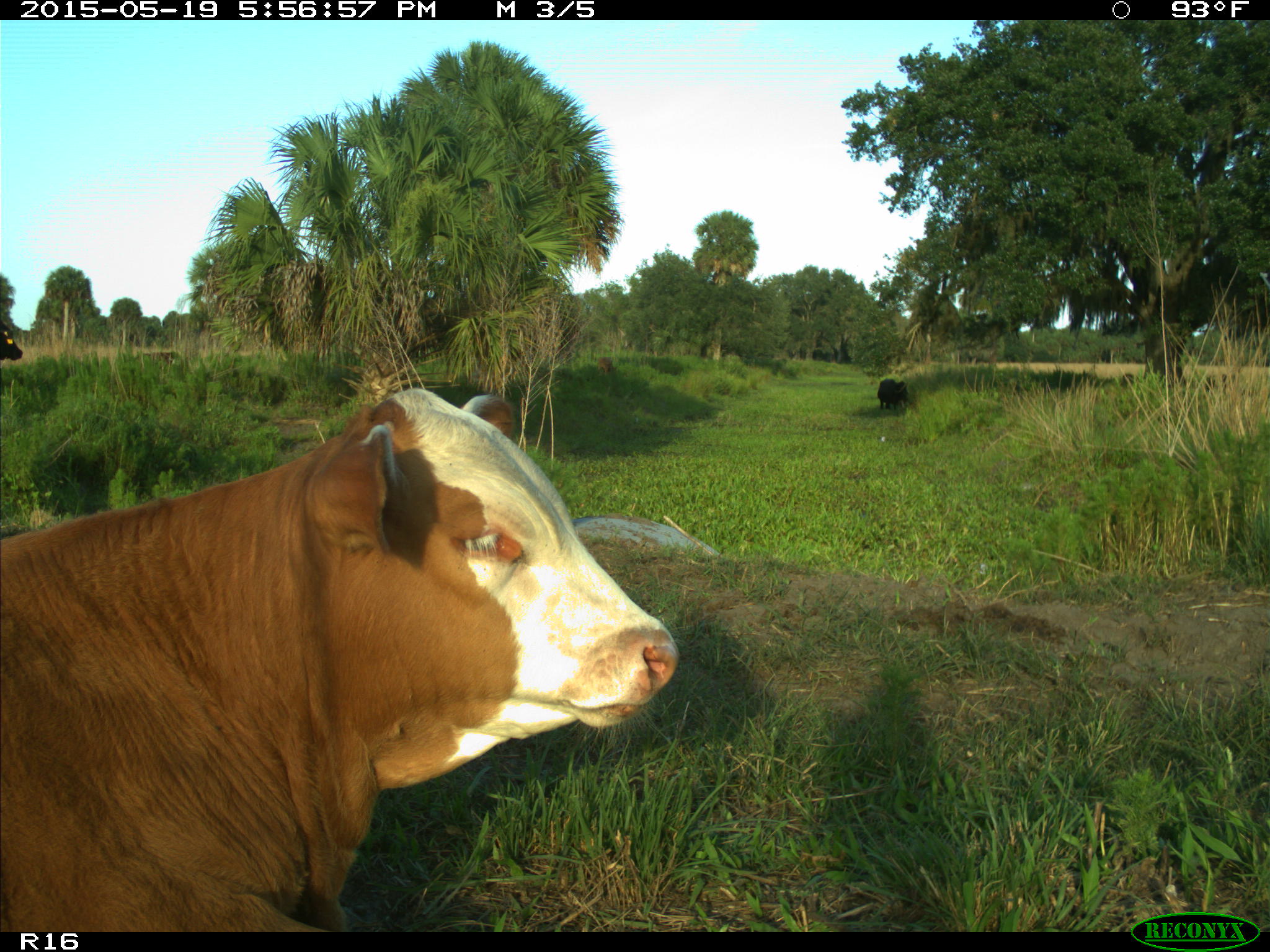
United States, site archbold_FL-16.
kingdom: Animalia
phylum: Chordata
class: Mammalia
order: Artiodactyla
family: Bovidae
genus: Bos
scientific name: Bos taurus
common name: domestic cow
Bos taurus (domestic cow).